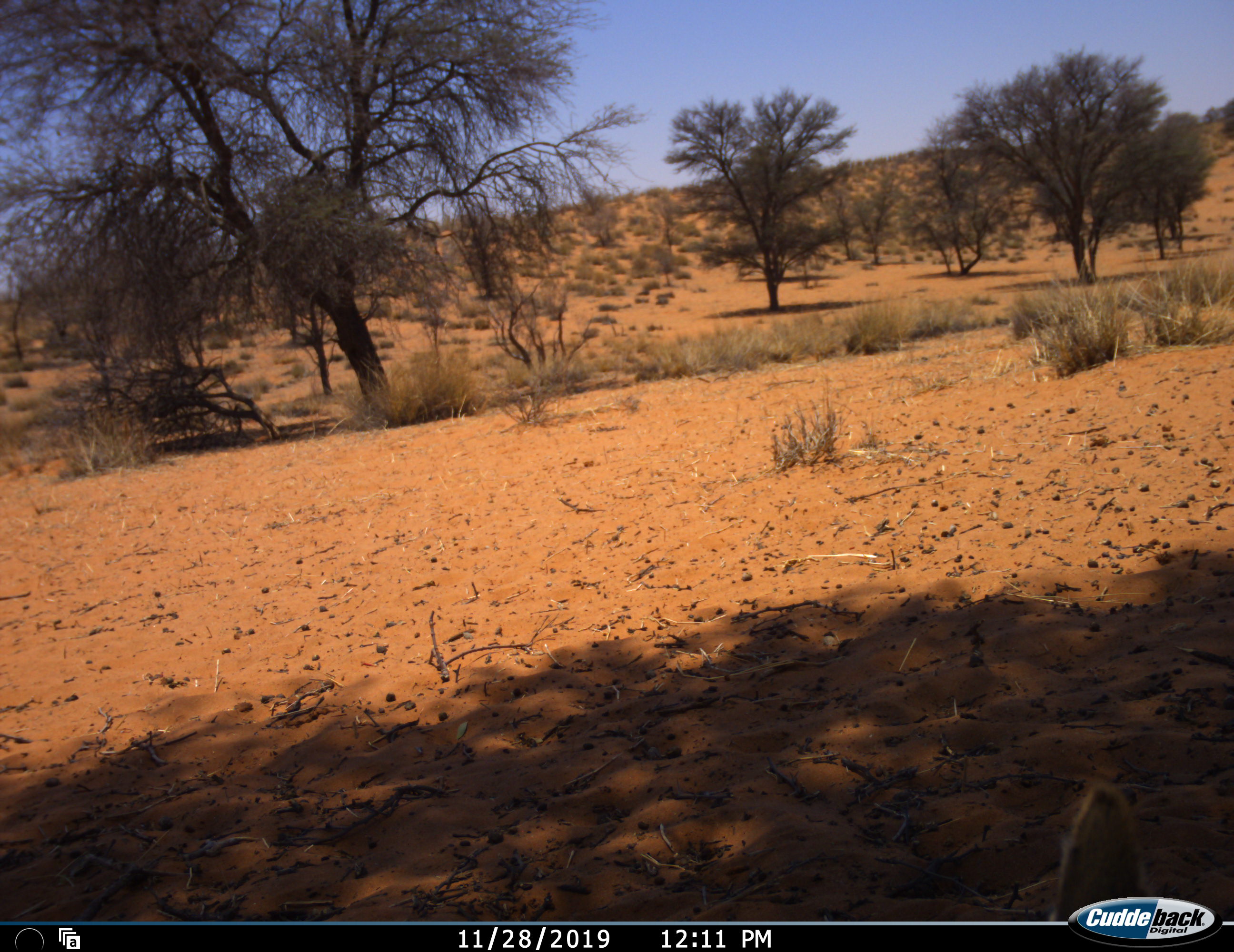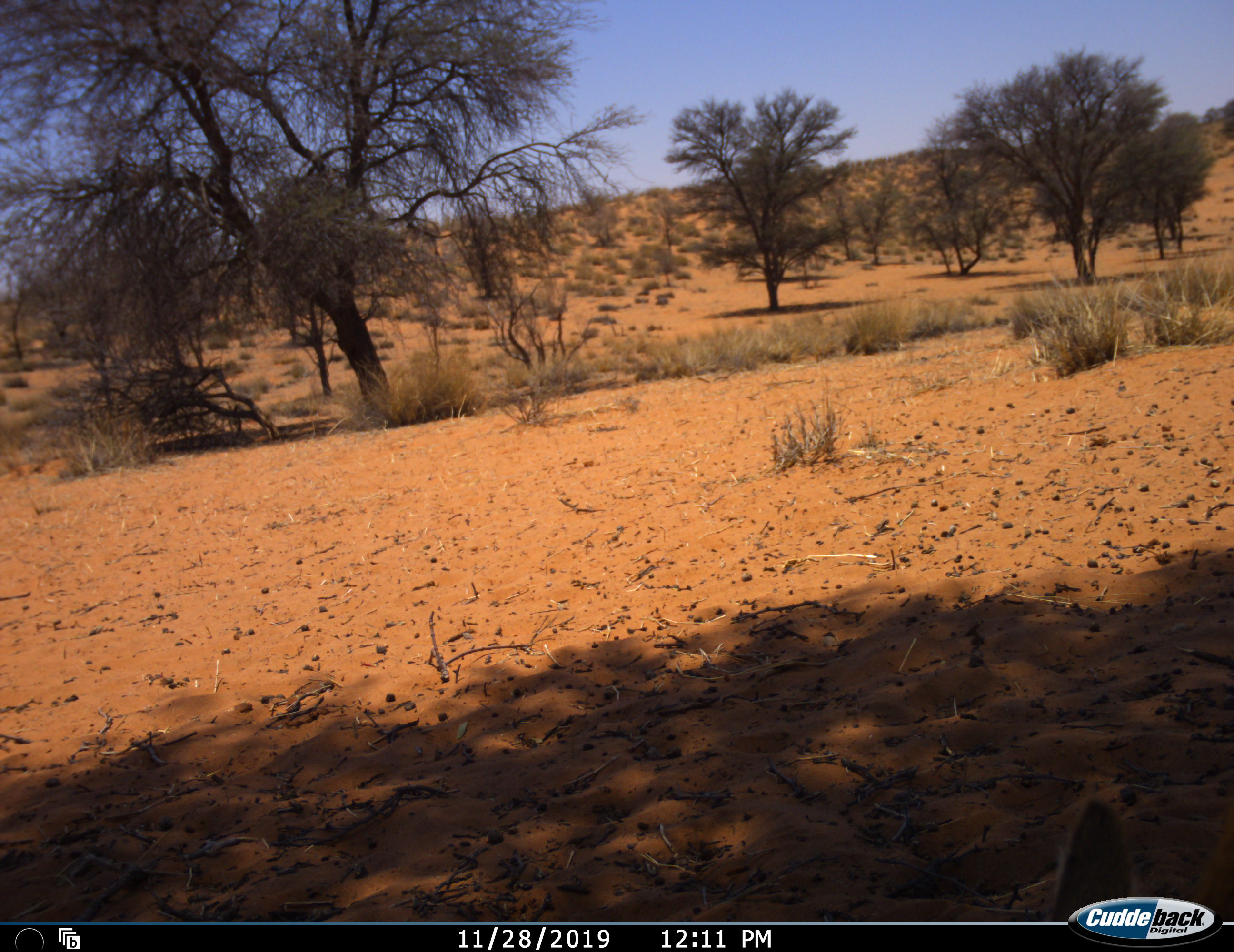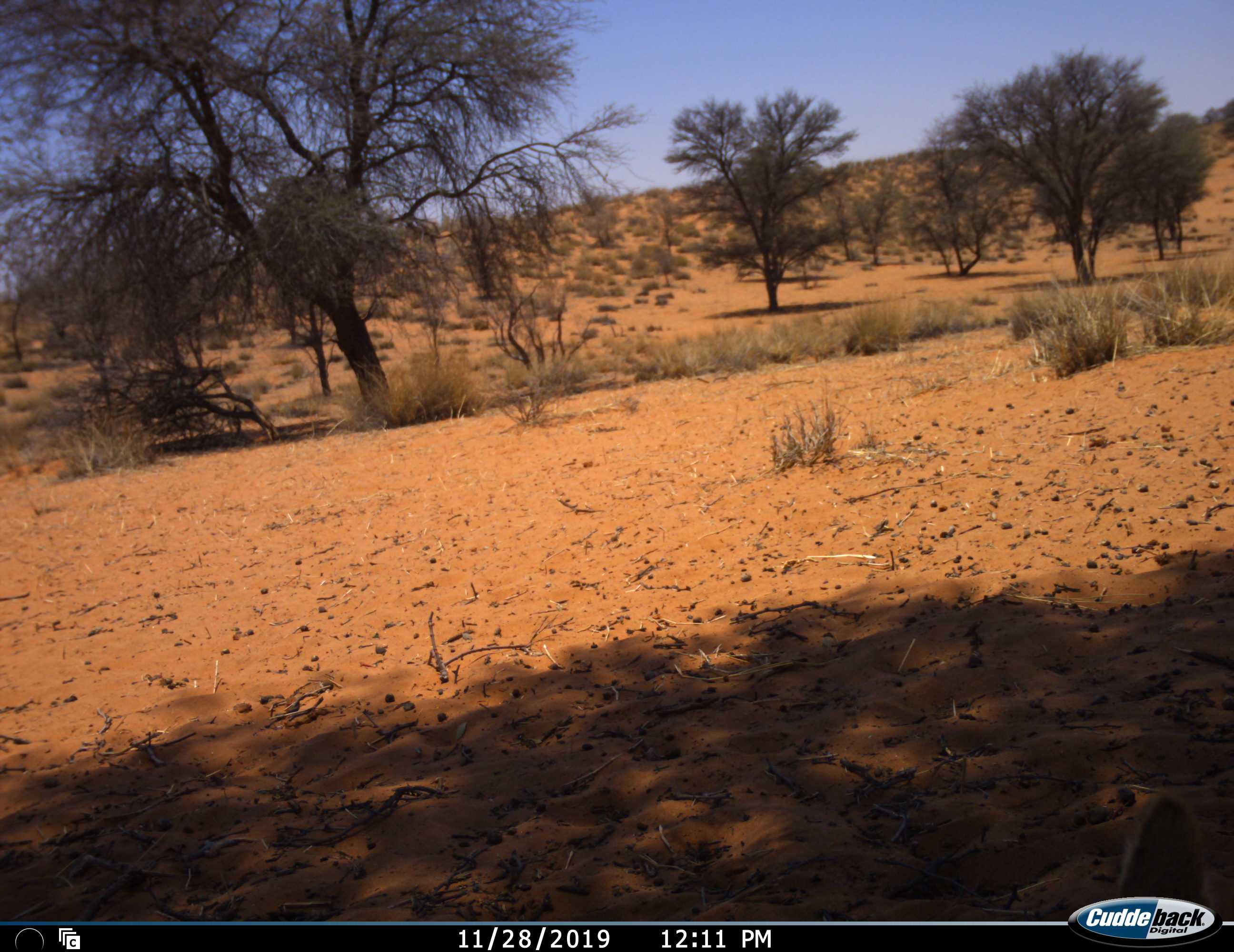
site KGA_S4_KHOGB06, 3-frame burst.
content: unidentified animal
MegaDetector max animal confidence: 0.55